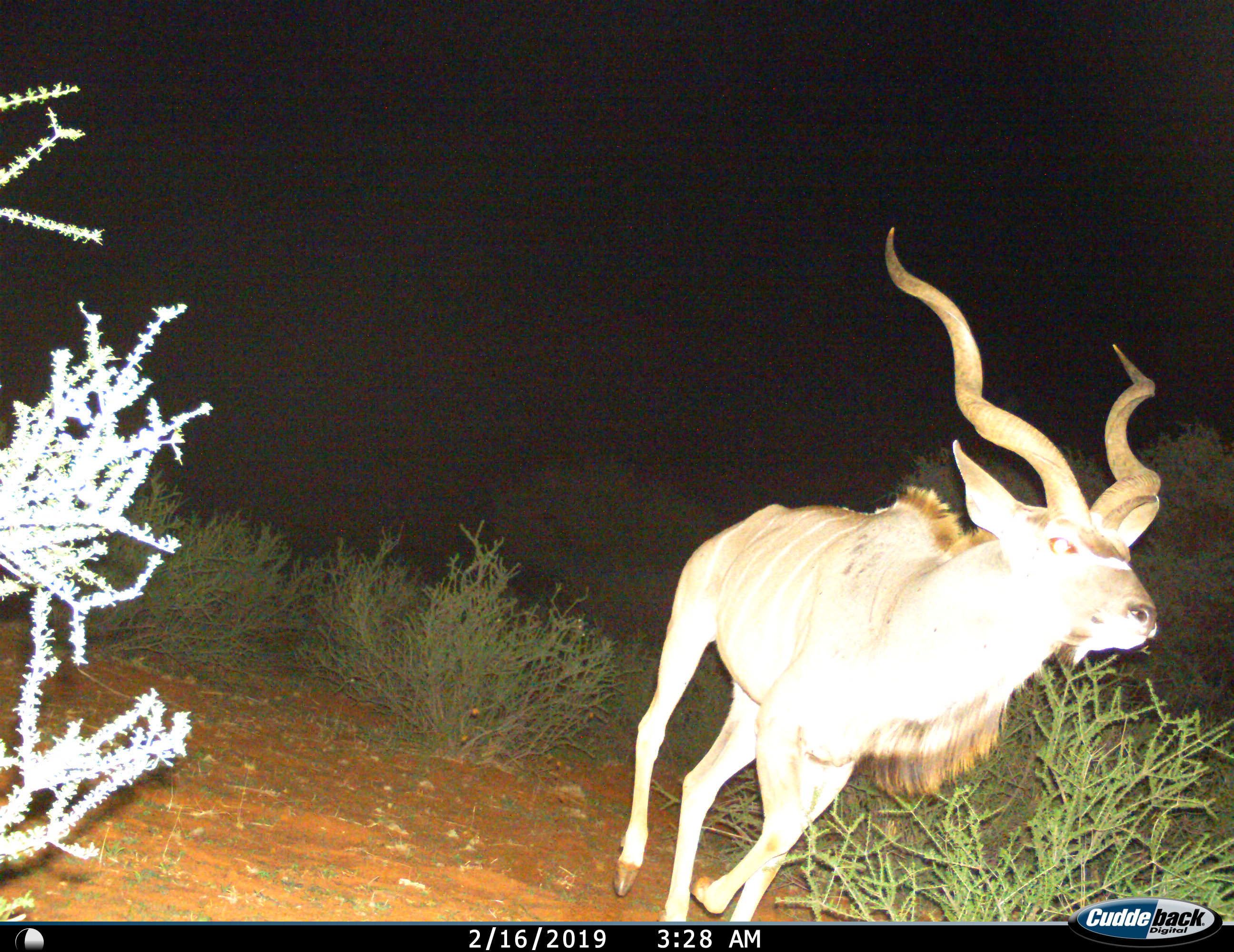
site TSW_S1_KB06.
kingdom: Animalia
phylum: Chordata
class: Mammalia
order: Artiodactyla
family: Bovidae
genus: Tragelaphus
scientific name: Tragelaphus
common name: kudu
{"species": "kudu (Tragelaphus)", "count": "1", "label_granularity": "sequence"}